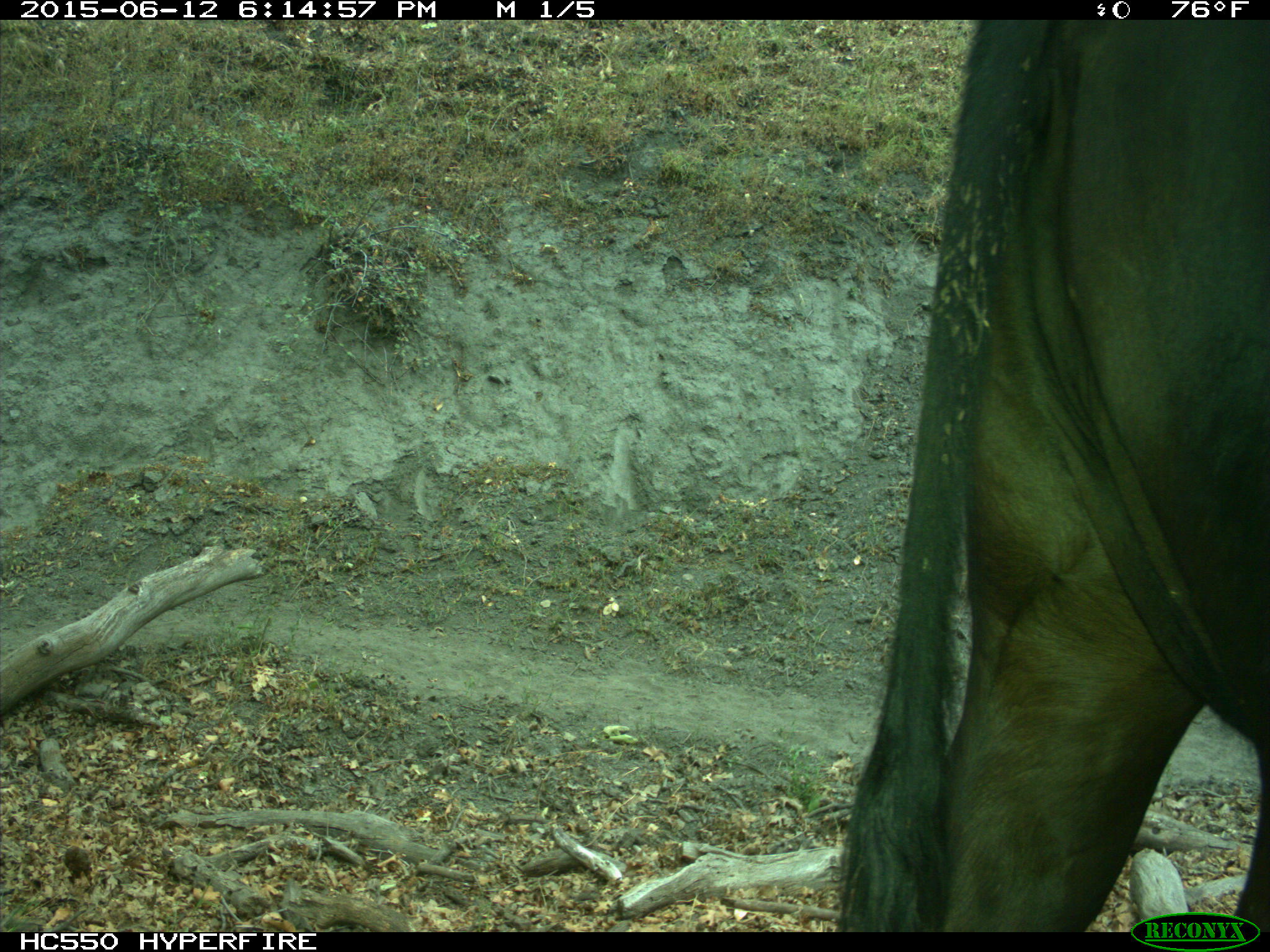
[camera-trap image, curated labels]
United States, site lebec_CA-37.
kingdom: Animalia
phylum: Chordata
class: Mammalia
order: Artiodactyla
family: Bovidae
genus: Bos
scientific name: Bos taurus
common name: domestic cow